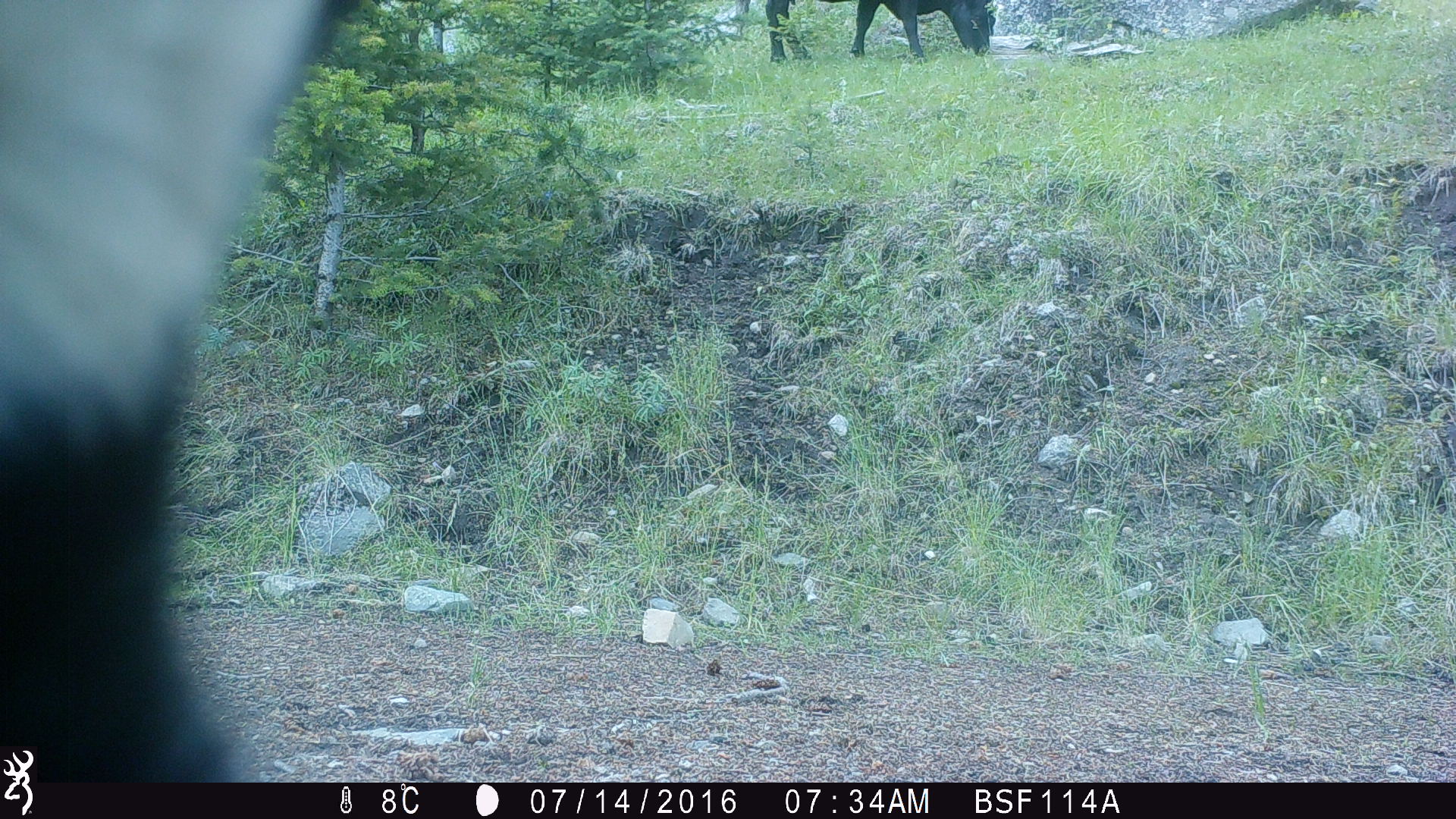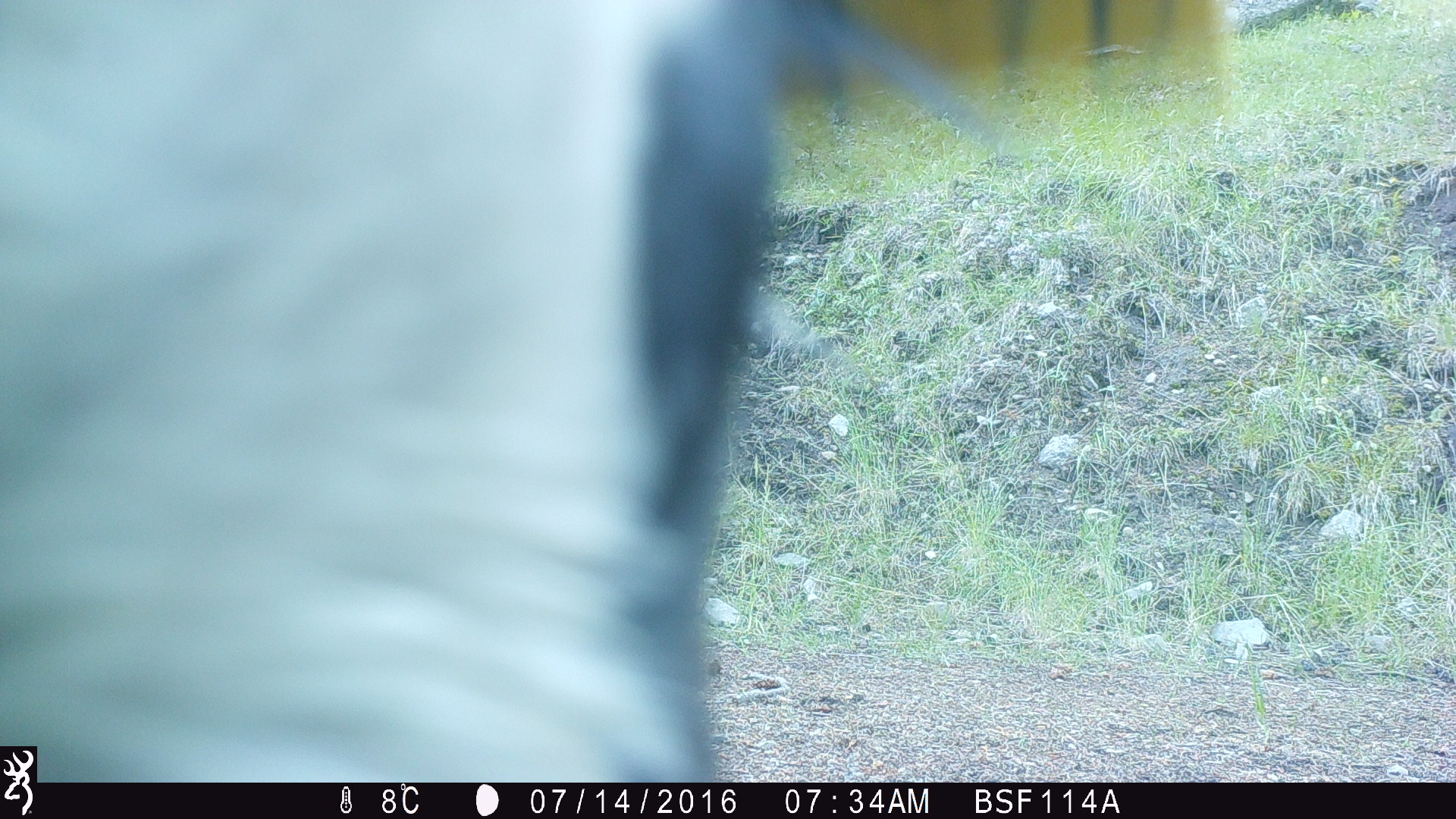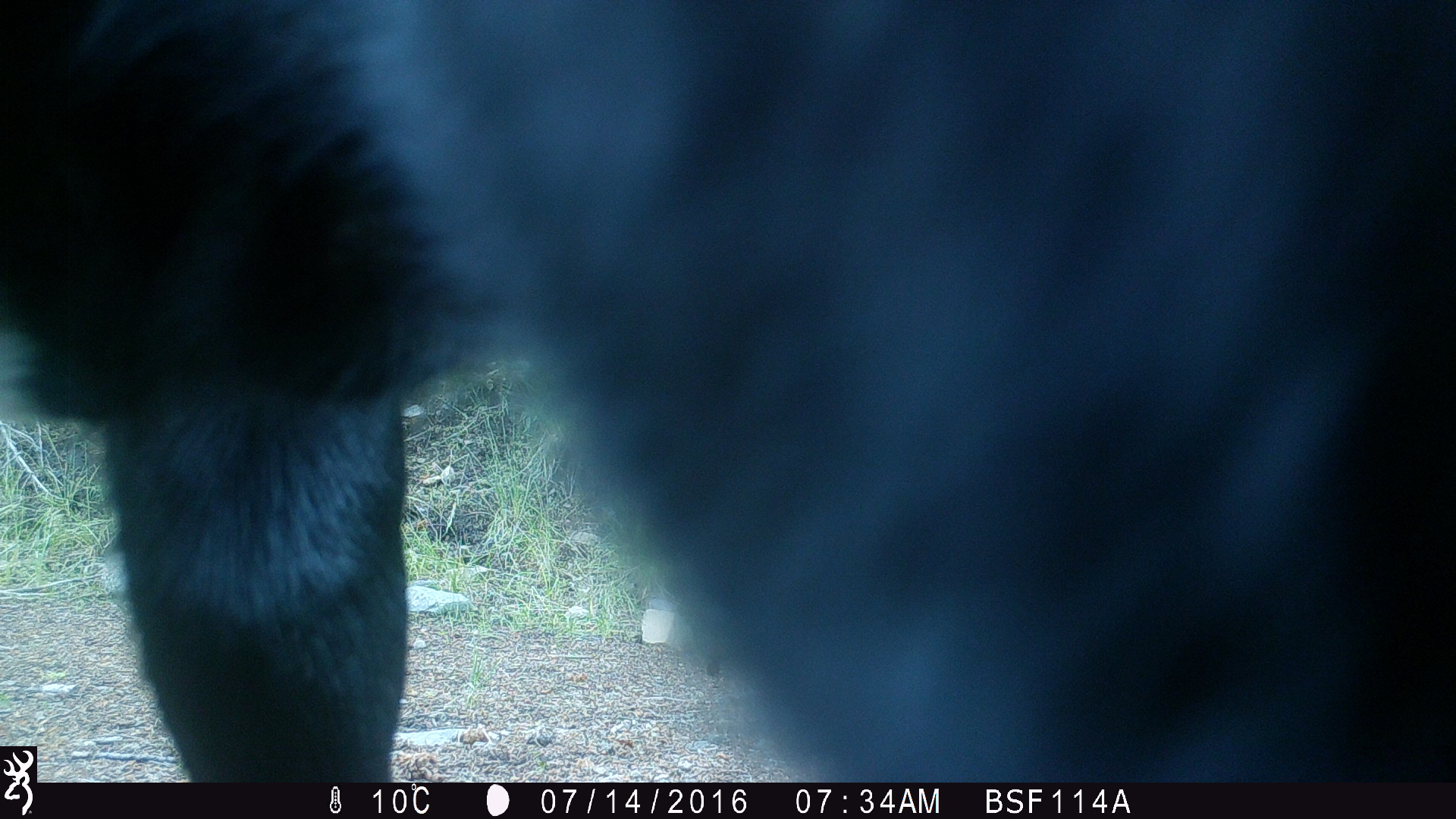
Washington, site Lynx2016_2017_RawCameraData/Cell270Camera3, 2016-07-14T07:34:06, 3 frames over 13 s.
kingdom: Animalia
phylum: Chordata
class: Mammalia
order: Artiodactyla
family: Bovidae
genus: Bos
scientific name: Bos taurus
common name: domestic cattle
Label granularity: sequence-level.